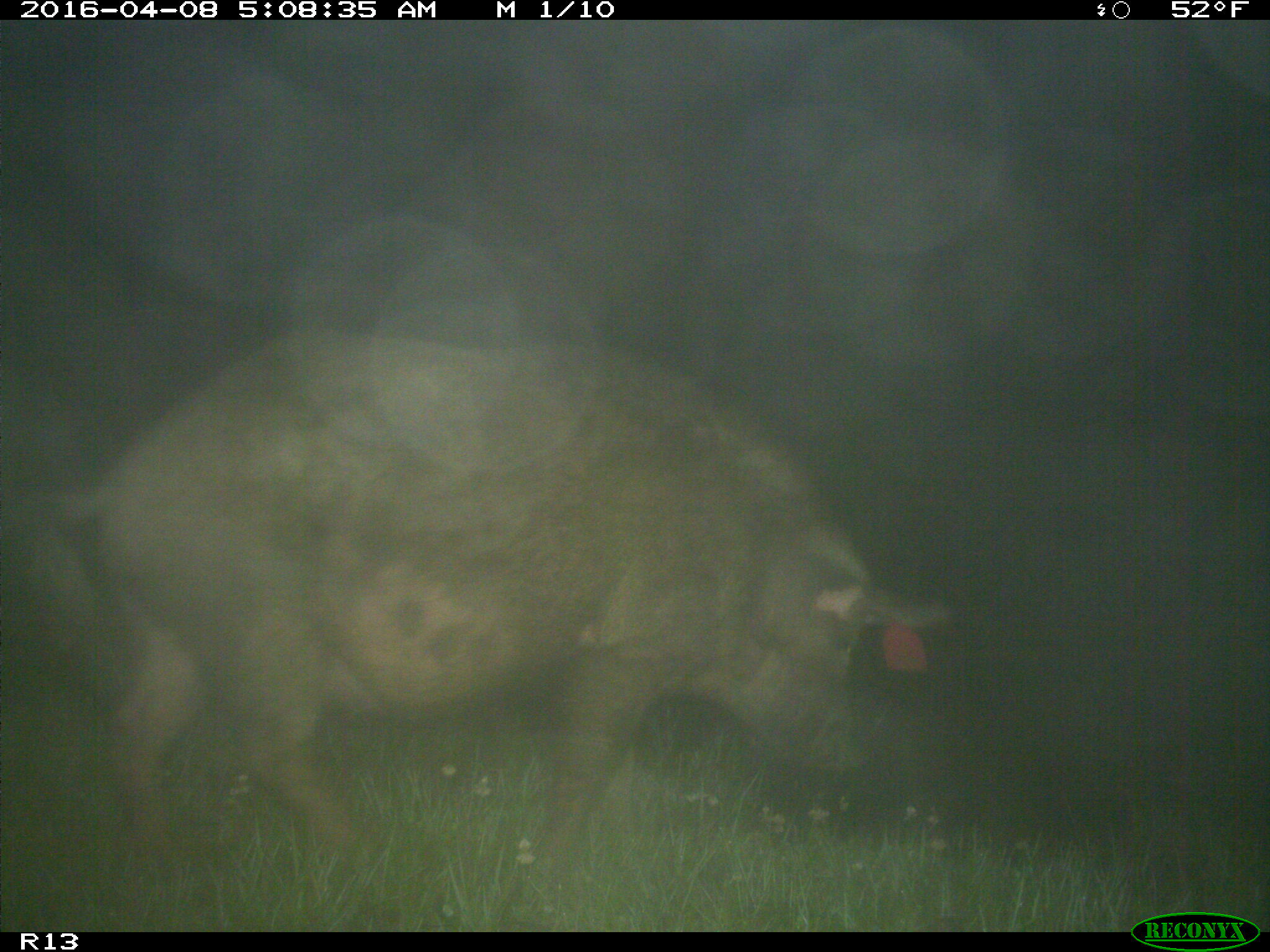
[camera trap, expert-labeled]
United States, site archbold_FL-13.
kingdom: Animalia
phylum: Chordata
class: Mammalia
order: Artiodactyla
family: Suidae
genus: Sus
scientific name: Sus scrofa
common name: wild boar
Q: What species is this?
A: Sus scrofa (wild boar).